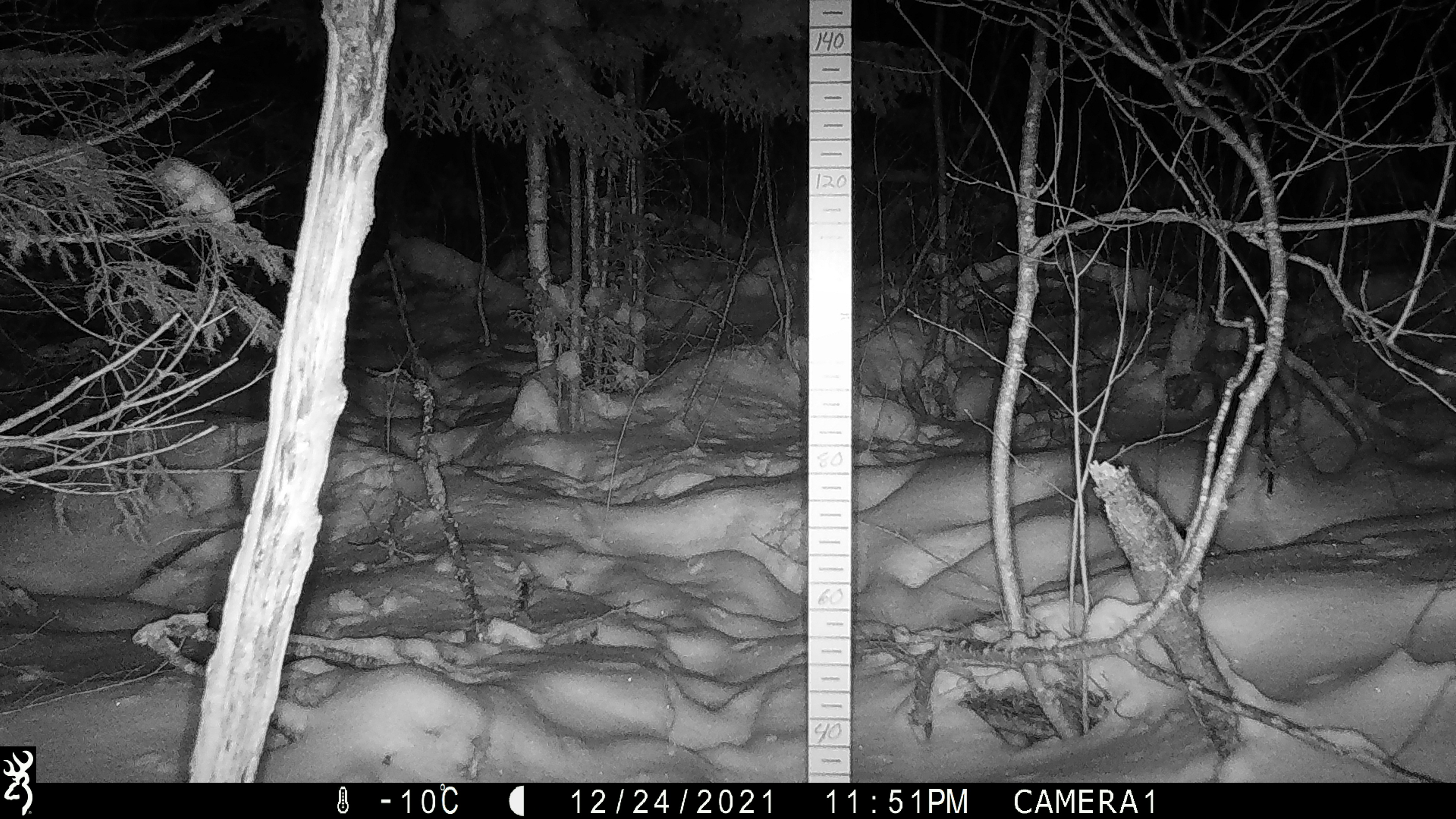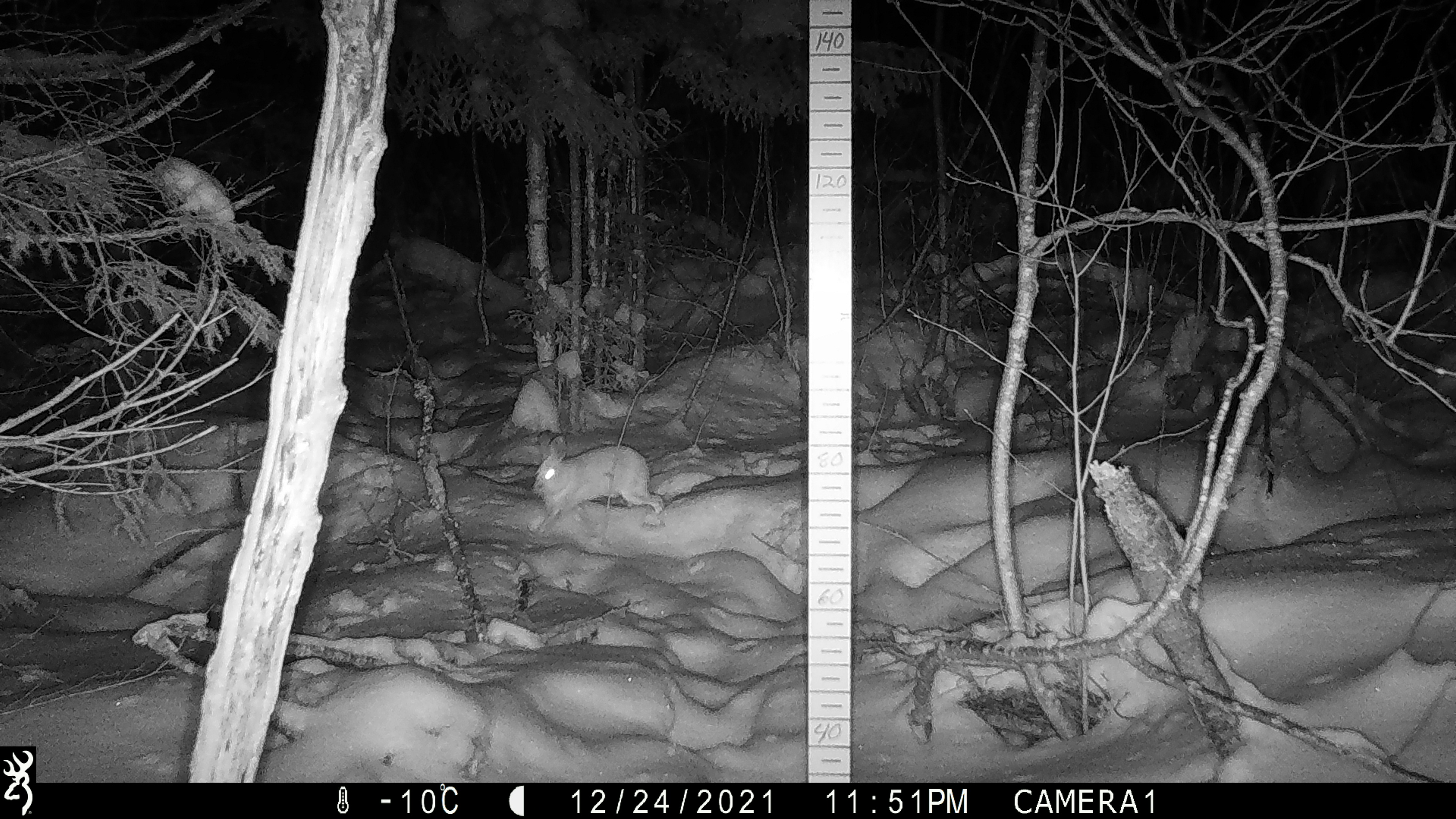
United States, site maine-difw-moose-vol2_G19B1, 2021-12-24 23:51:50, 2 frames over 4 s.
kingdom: Animalia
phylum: Chordata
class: Mammalia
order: Lagomorpha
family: Leporidae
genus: Lepus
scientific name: Lepus americanus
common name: snowshoe hare